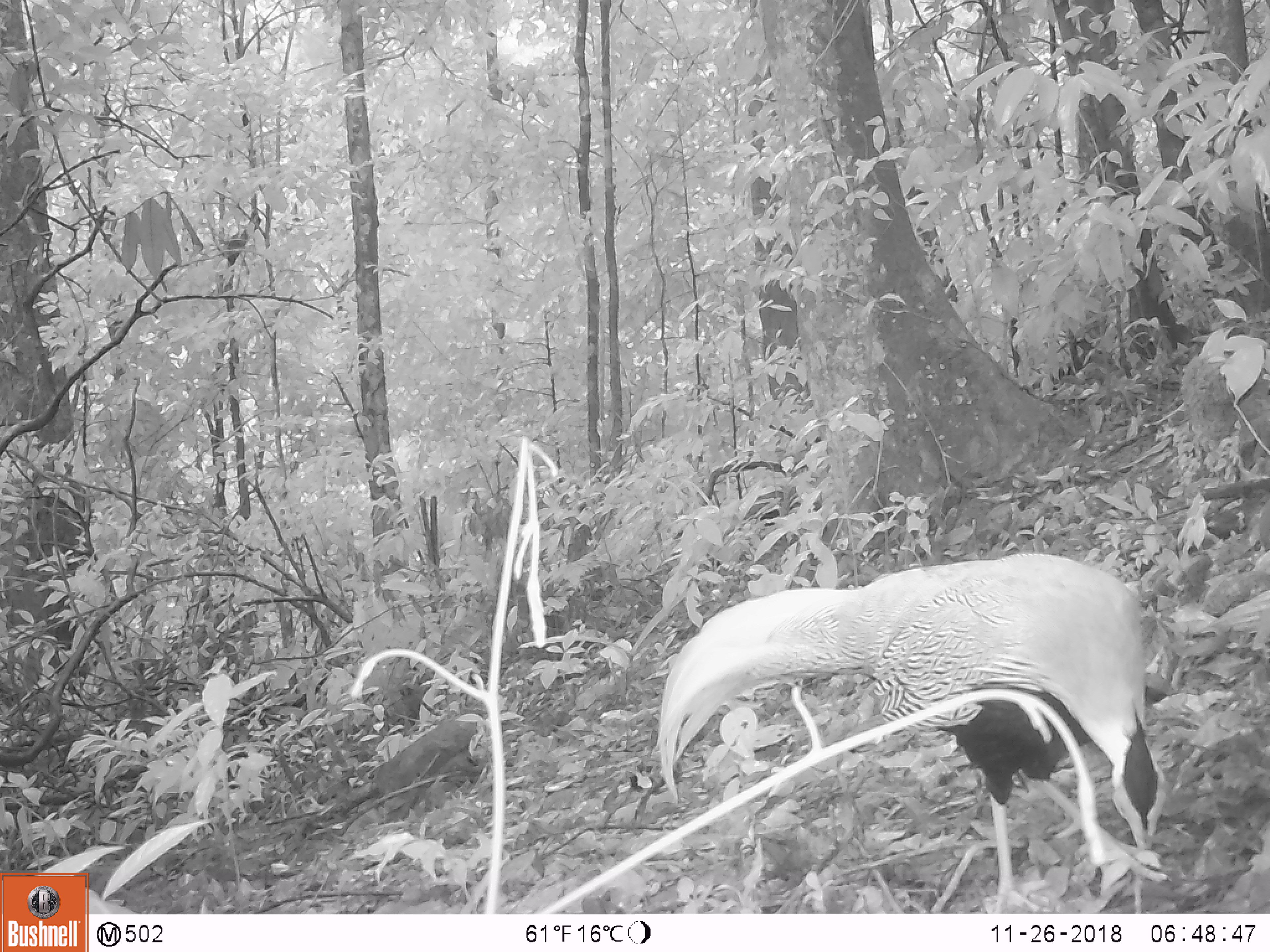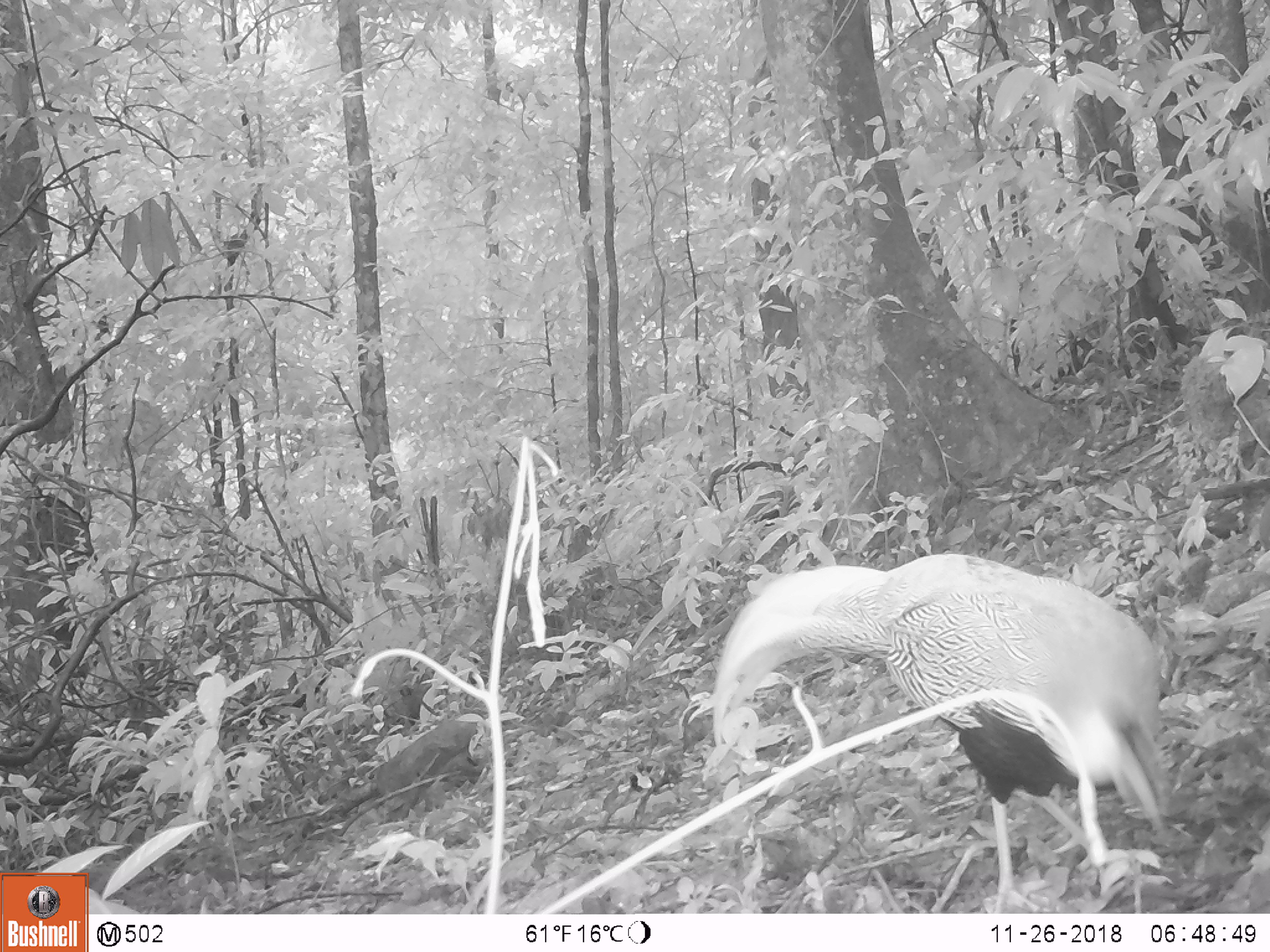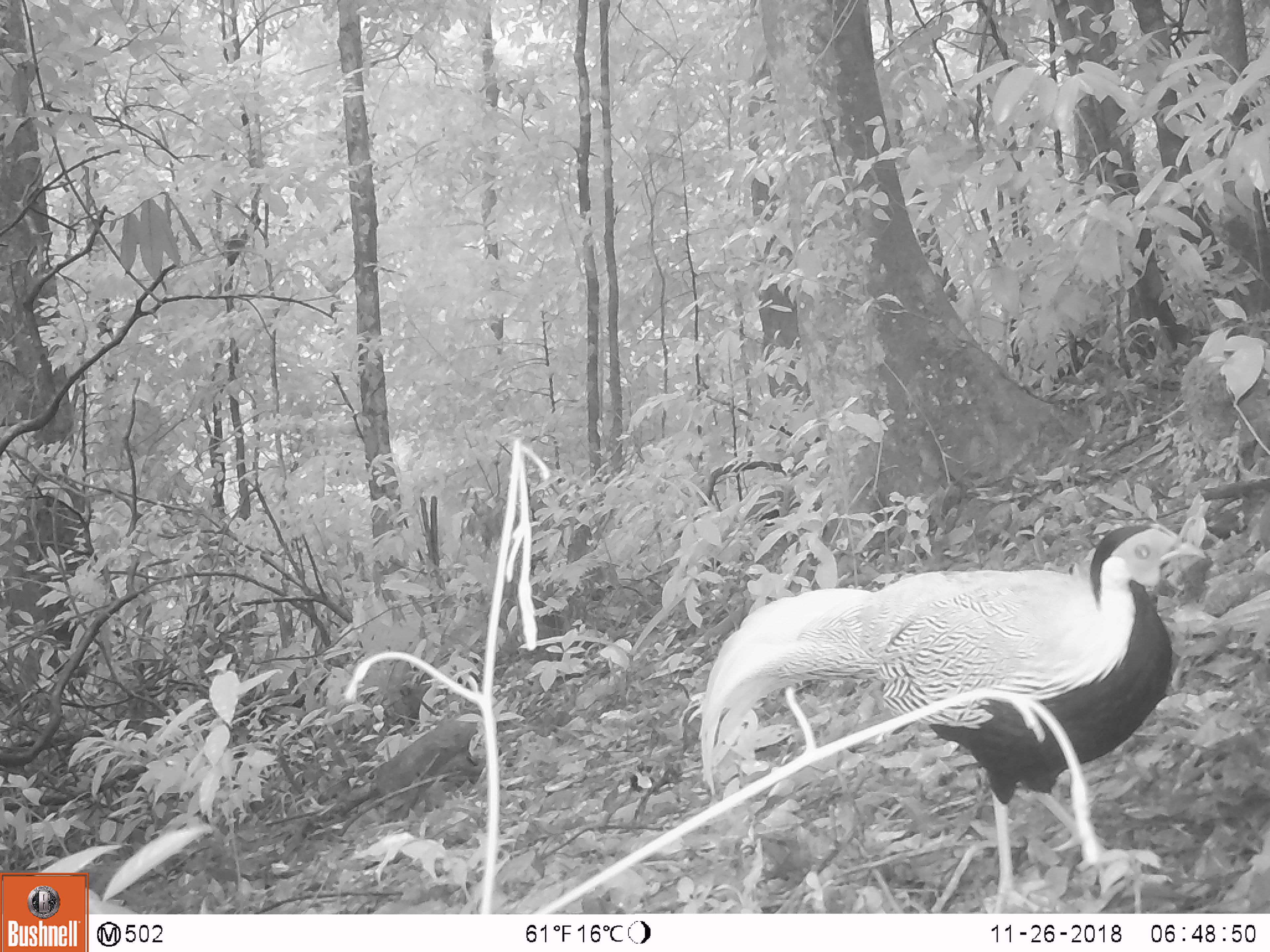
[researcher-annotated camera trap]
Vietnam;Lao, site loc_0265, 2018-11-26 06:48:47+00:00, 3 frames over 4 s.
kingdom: Animalia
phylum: Chordata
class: Aves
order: Galliformes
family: Phasianidae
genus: Lophura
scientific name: Lophura nycthemera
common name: silver pheasant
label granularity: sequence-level